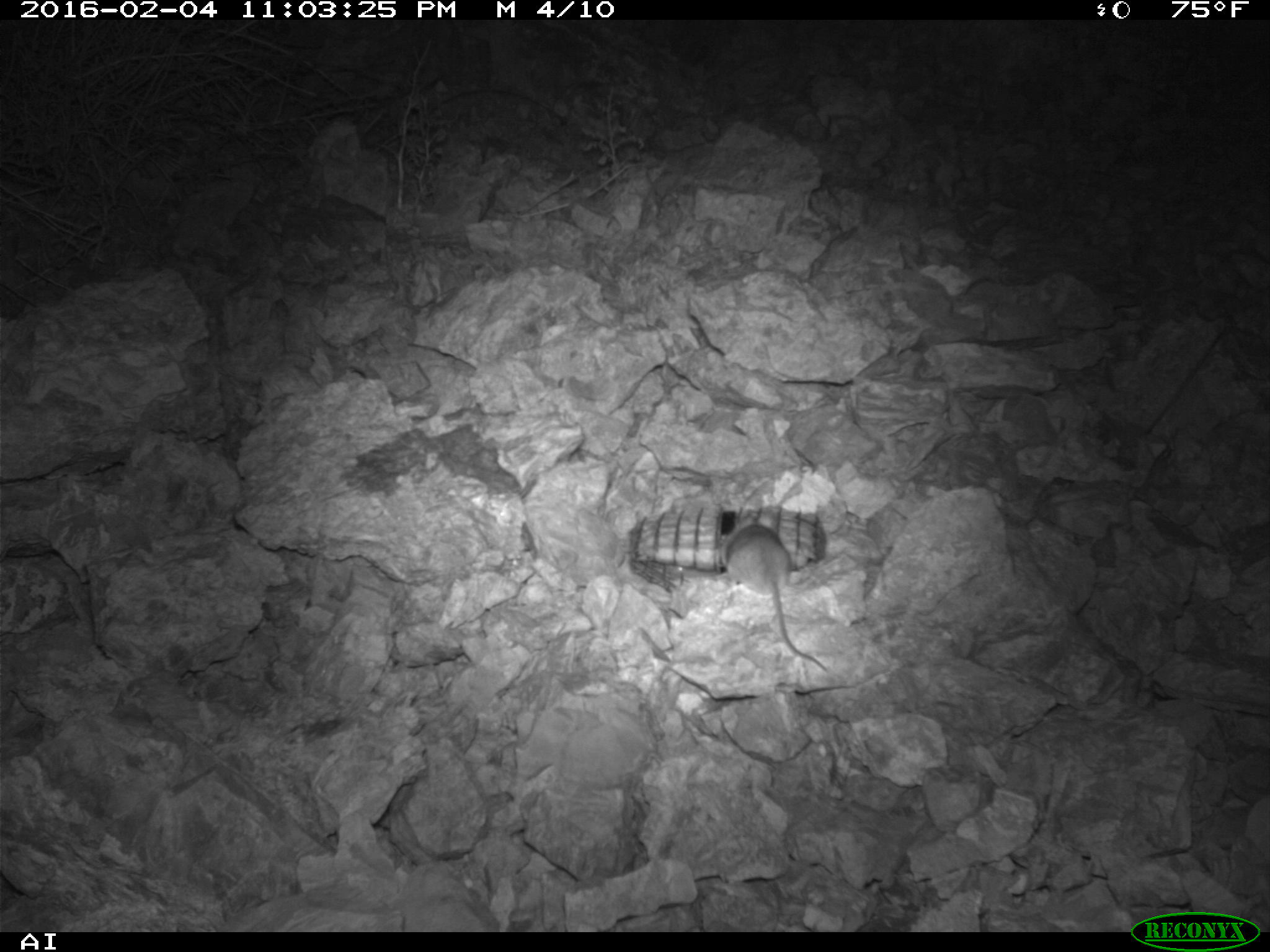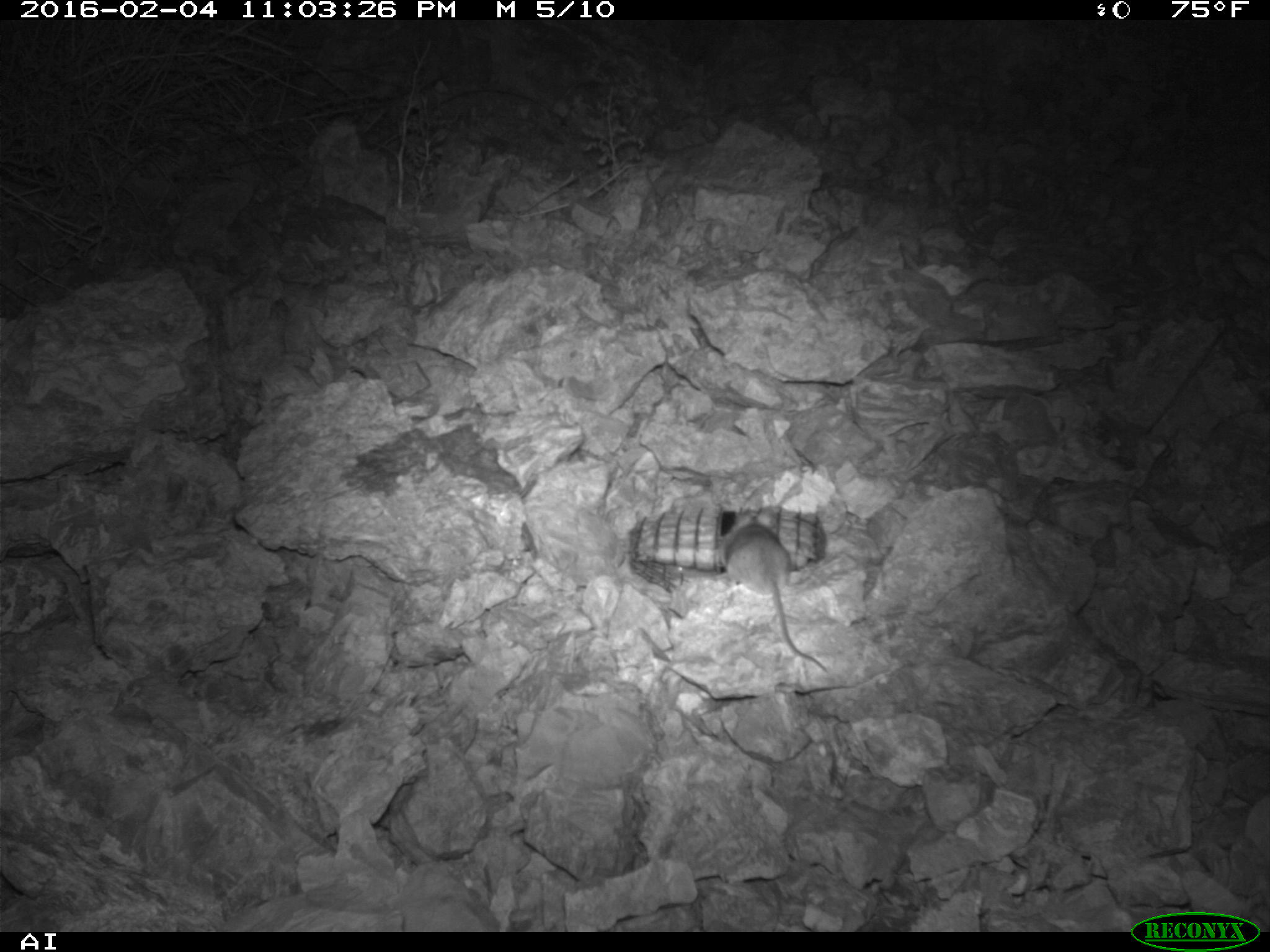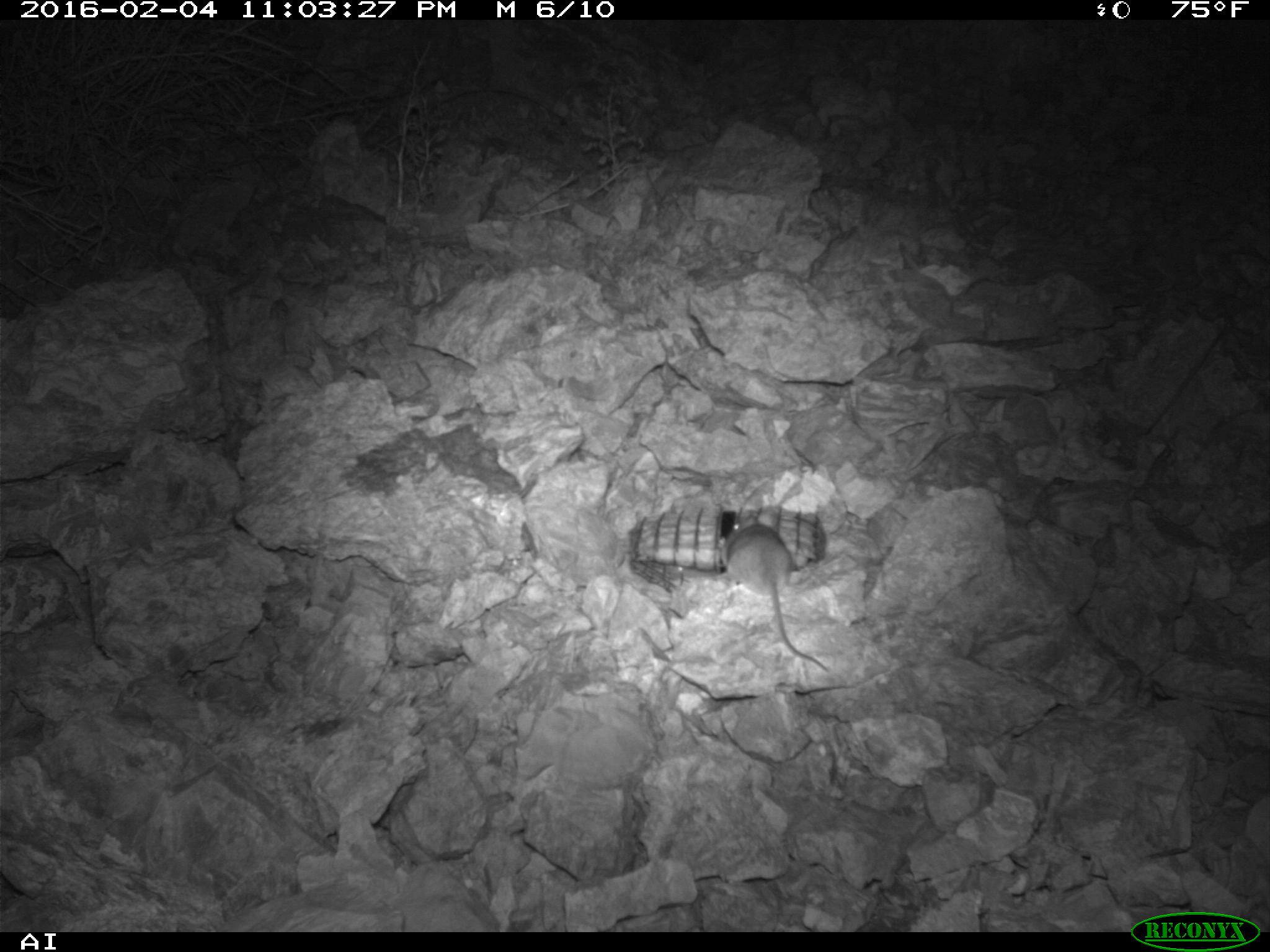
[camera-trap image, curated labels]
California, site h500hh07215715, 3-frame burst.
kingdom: Animalia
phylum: Chordata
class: Mammalia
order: Rodentia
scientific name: Rodentia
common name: rodent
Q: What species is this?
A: Rodent (Rodentia).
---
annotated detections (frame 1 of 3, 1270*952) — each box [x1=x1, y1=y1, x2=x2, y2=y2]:
rodent: [x1=722, y1=511, x2=827, y2=671]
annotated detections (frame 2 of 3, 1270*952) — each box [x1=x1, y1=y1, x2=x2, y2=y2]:
rodent: [x1=712, y1=519, x2=829, y2=673]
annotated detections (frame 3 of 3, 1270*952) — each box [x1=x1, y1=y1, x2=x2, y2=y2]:
rodent: [x1=722, y1=514, x2=832, y2=671]